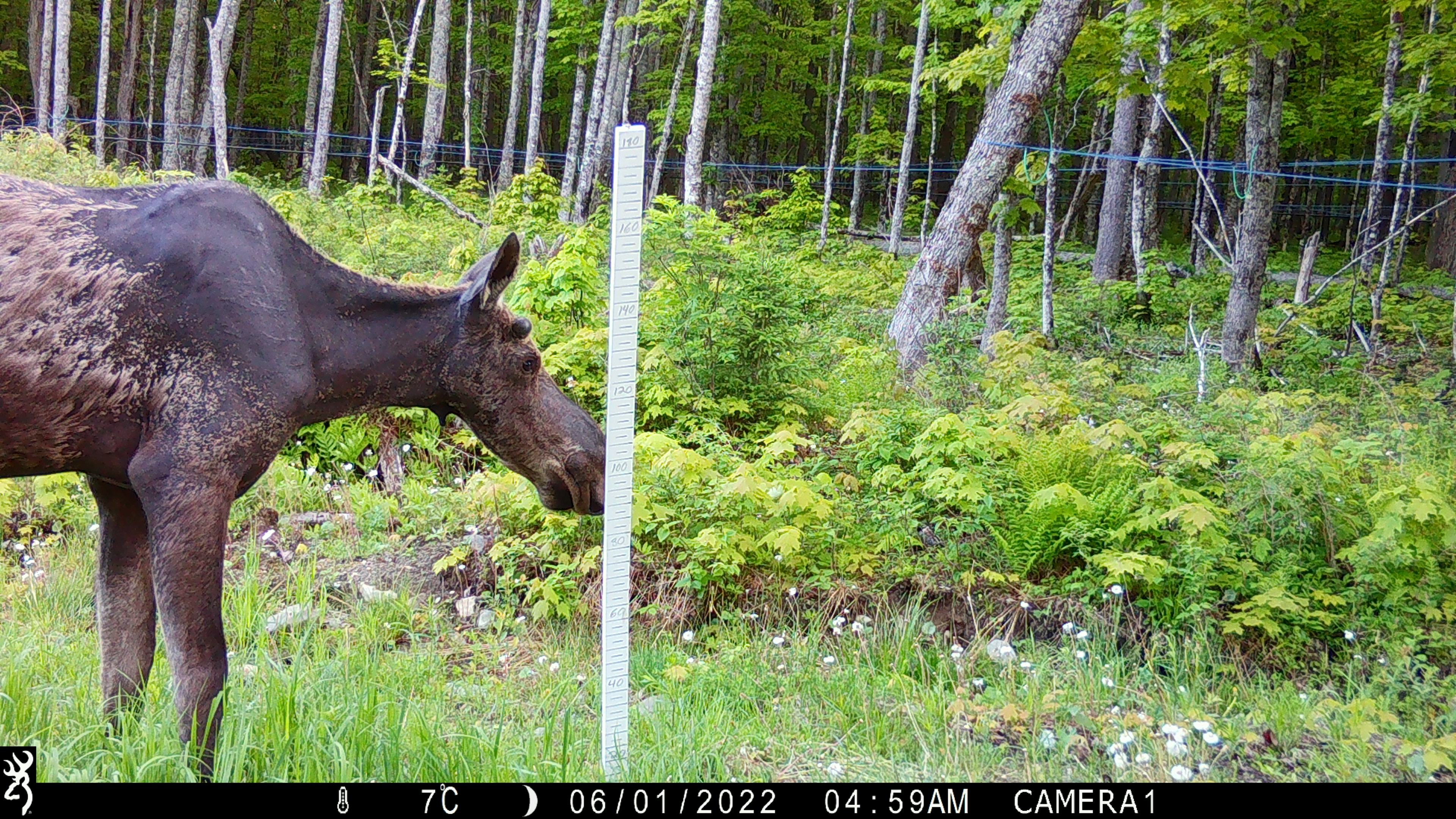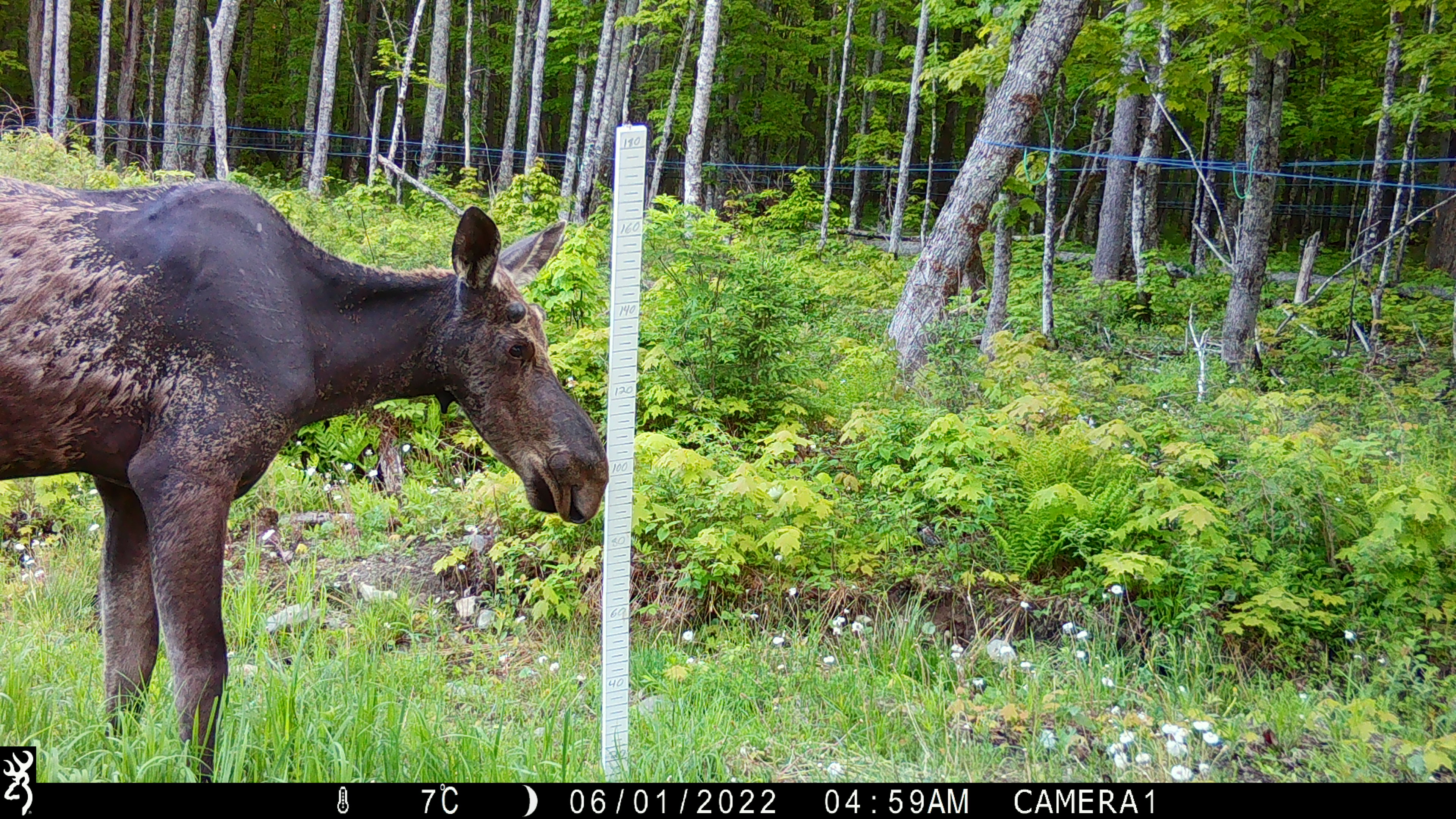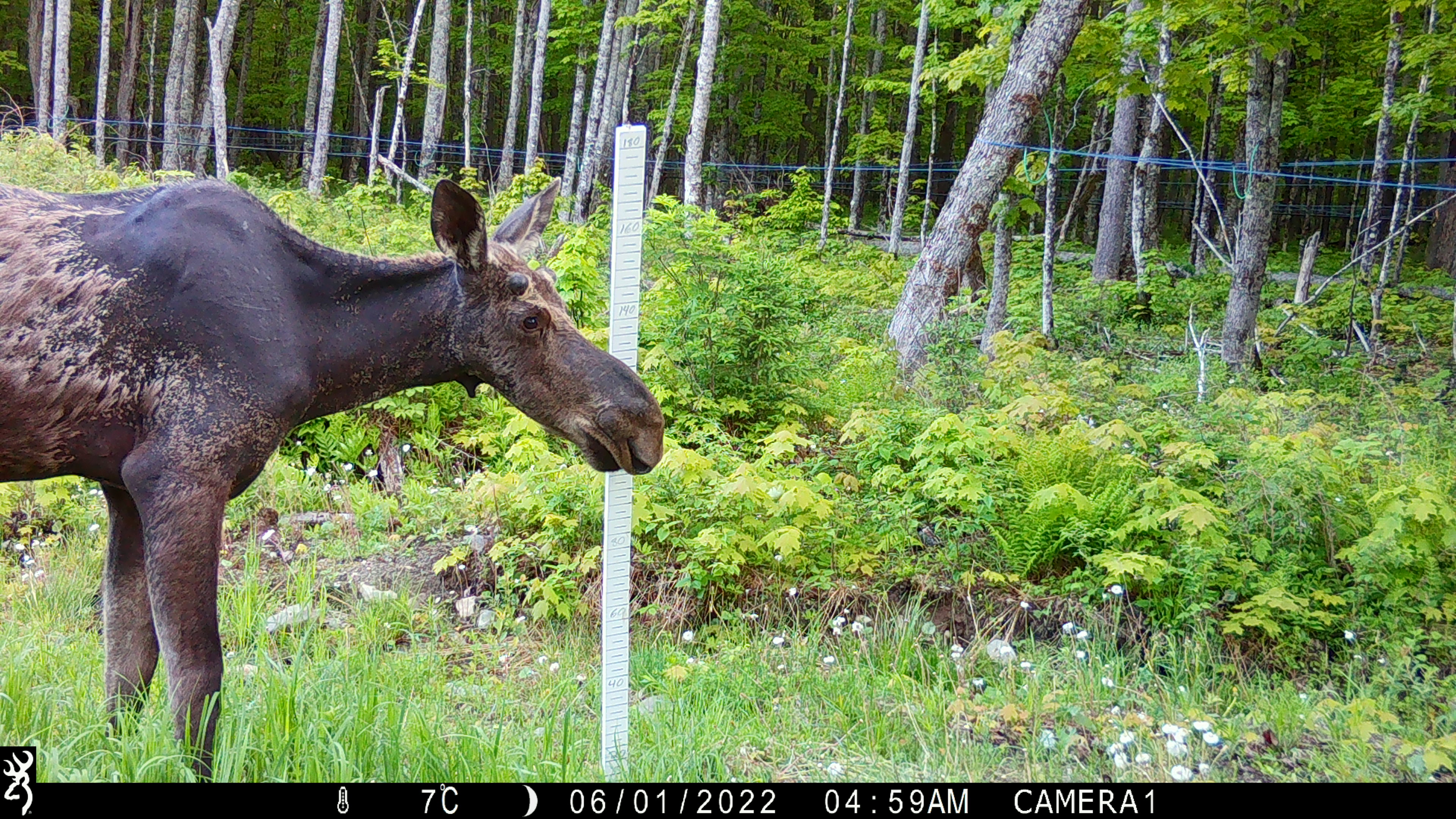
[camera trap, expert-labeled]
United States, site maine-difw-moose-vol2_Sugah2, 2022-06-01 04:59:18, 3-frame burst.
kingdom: Animalia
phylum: Chordata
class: Mammalia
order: Artiodactyla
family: Cervidae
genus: Alces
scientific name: Alces alces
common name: moose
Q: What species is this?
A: Moose (Alces alces).